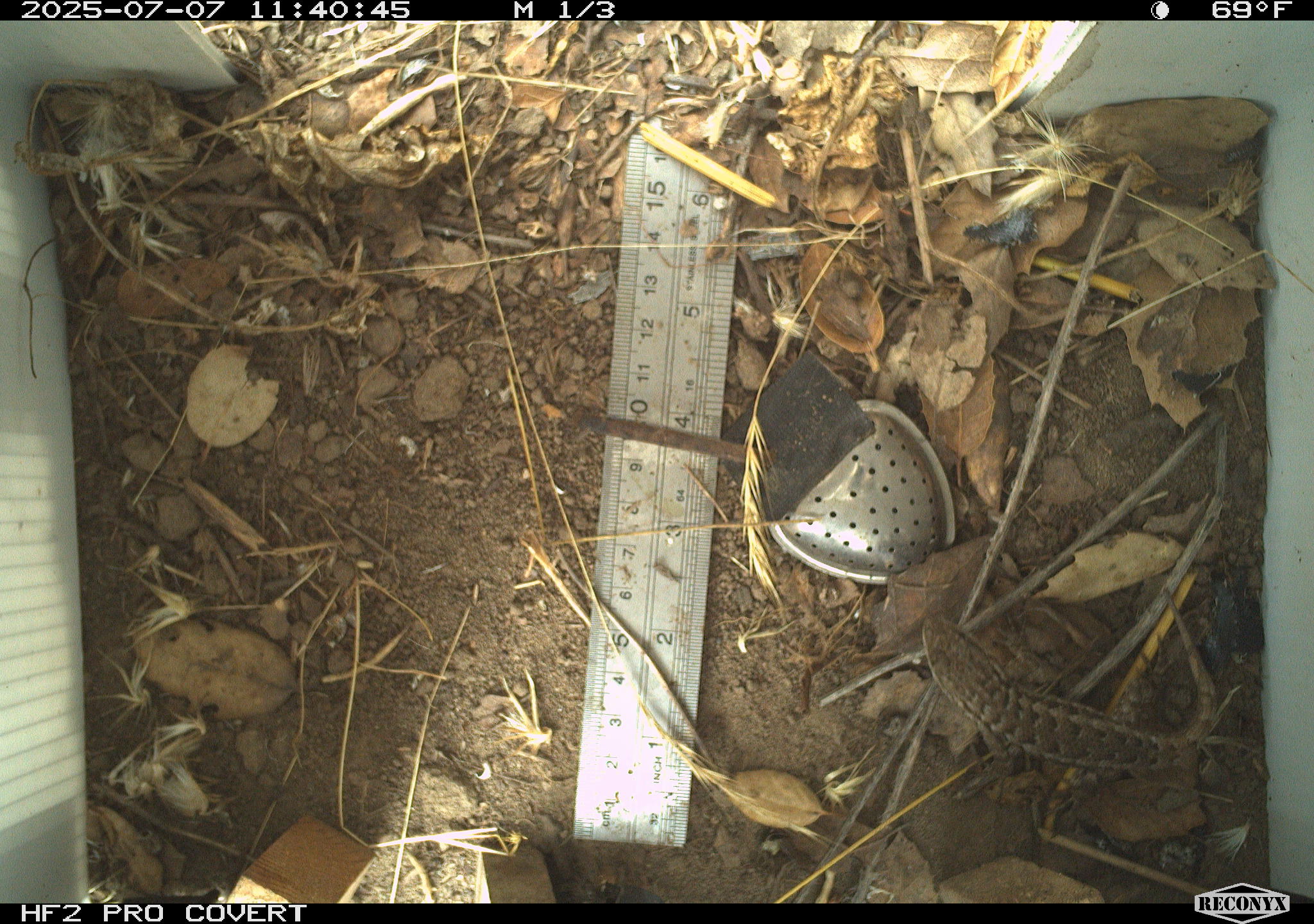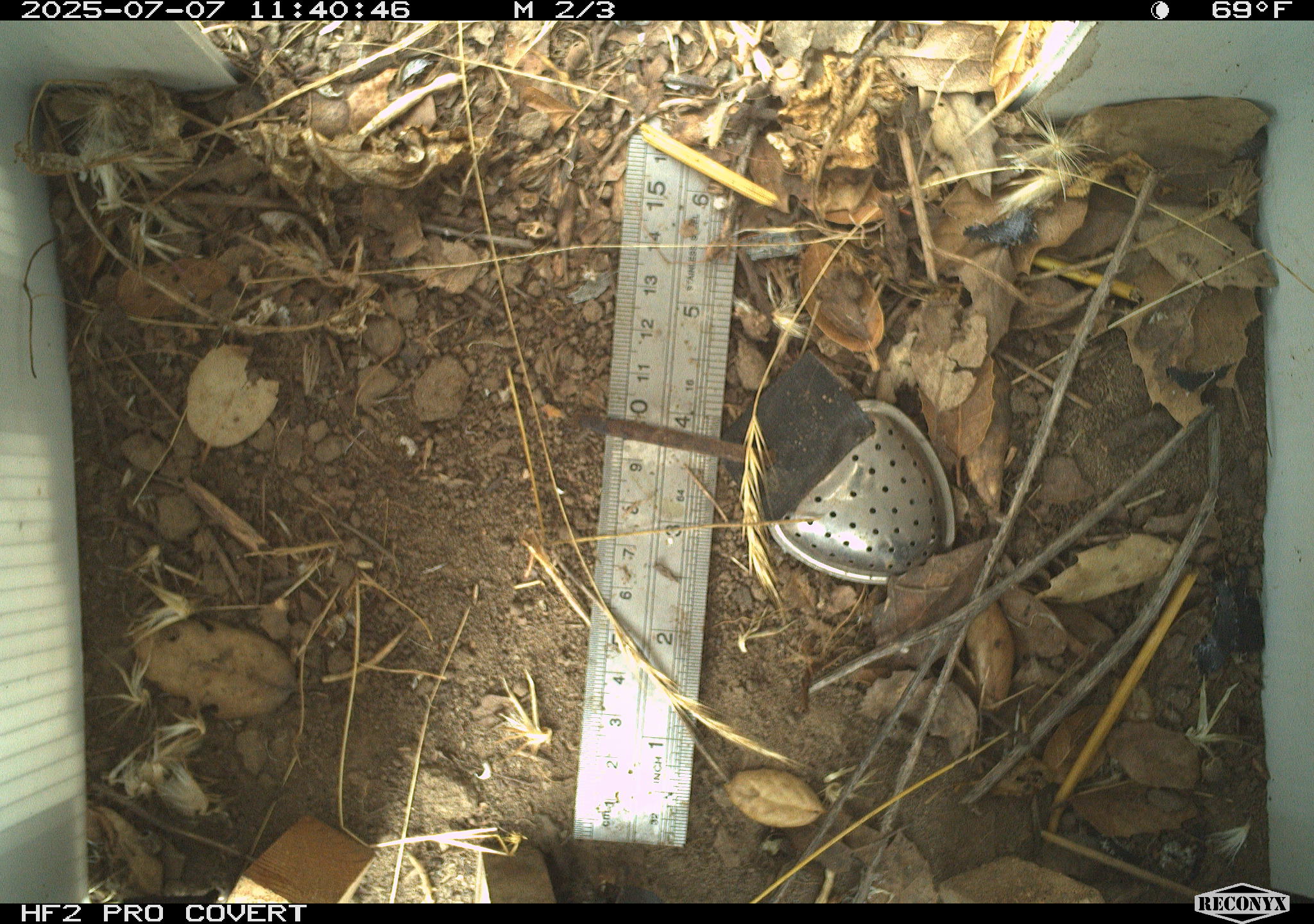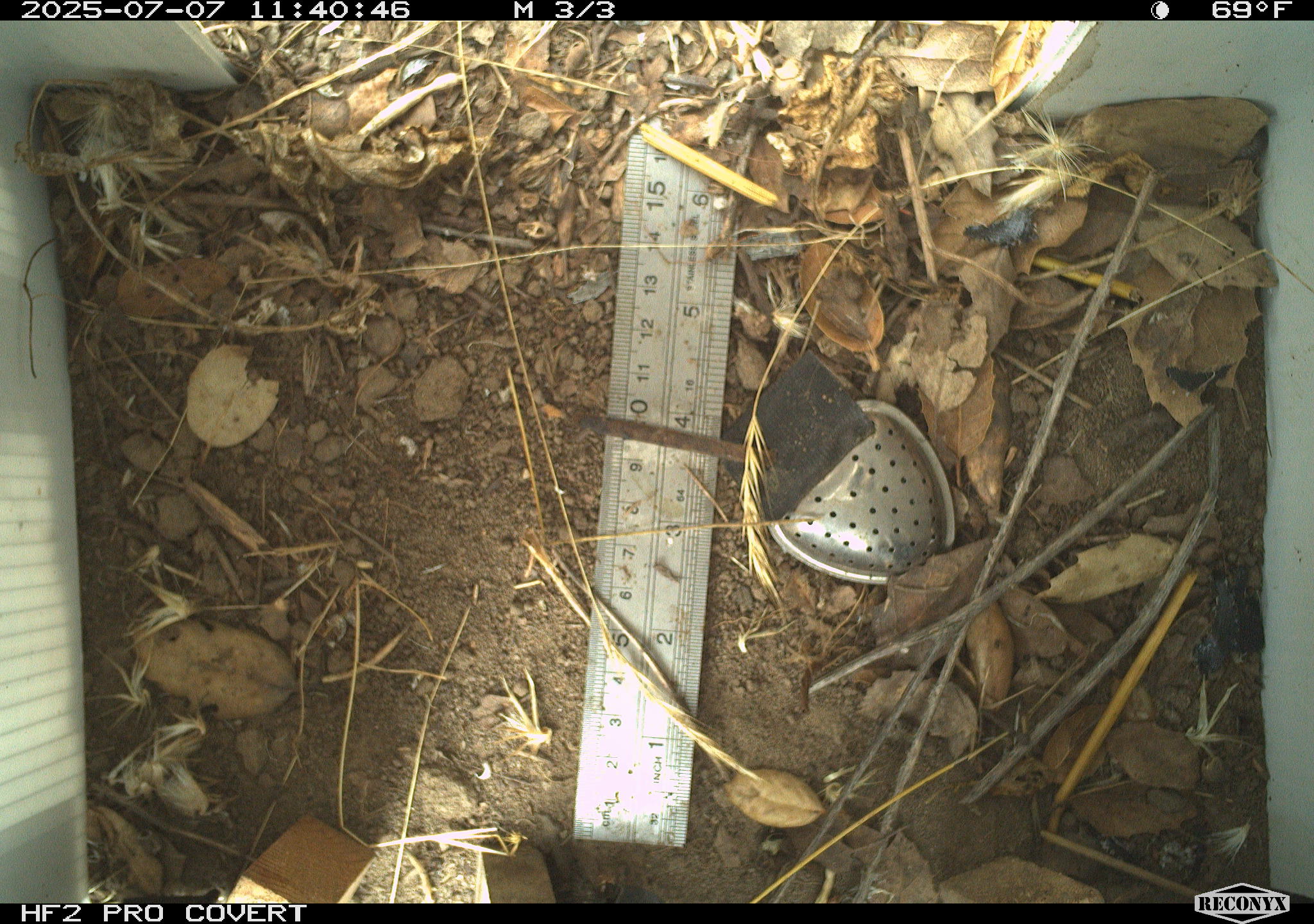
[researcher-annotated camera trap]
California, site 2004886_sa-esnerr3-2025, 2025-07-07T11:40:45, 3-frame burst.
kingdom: Animalia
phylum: Chordata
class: Reptilia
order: Squamata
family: Phrynosomatidae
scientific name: Phrynosomatidae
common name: north american spiny lizards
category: sceloporus/uta species